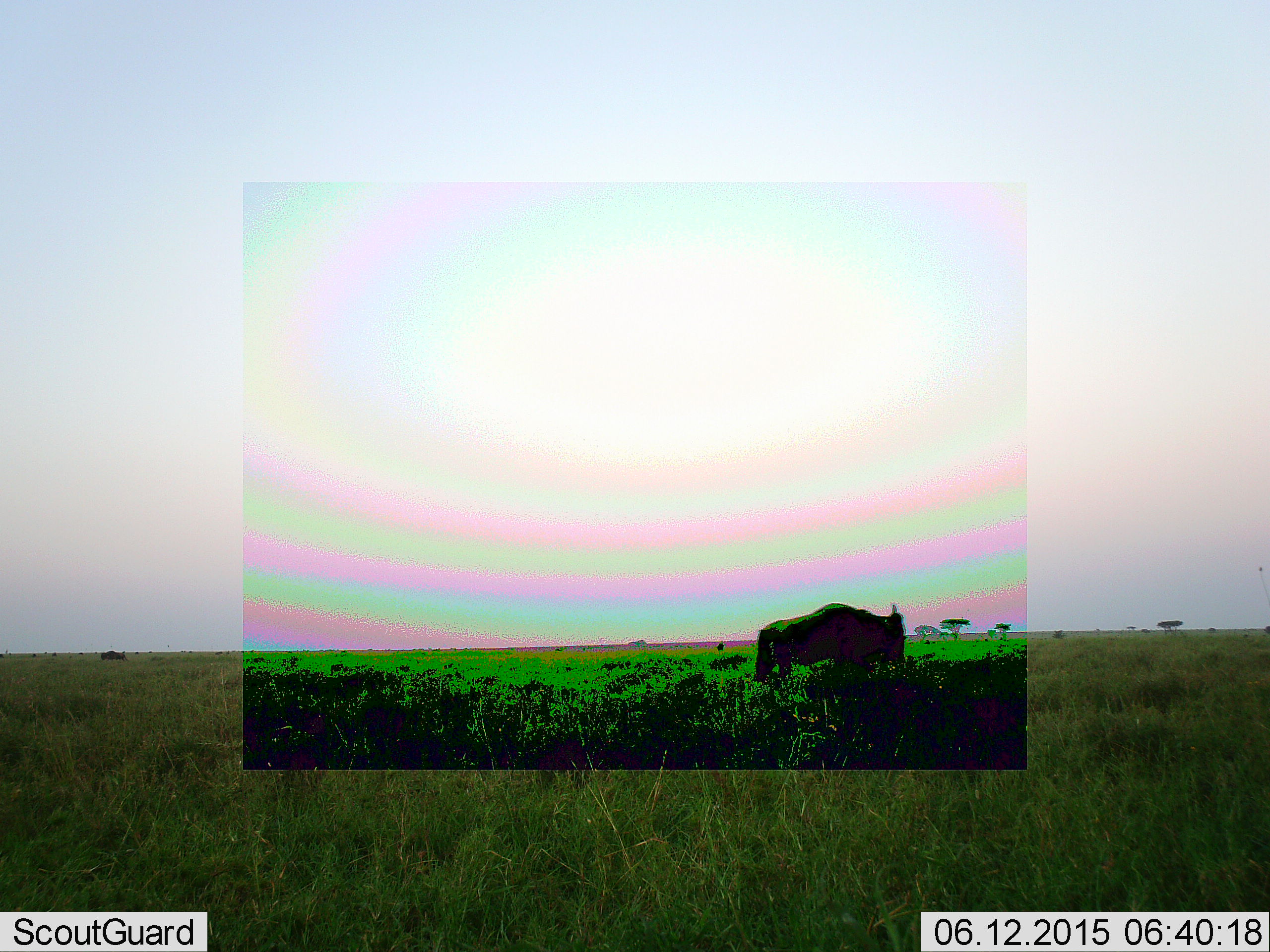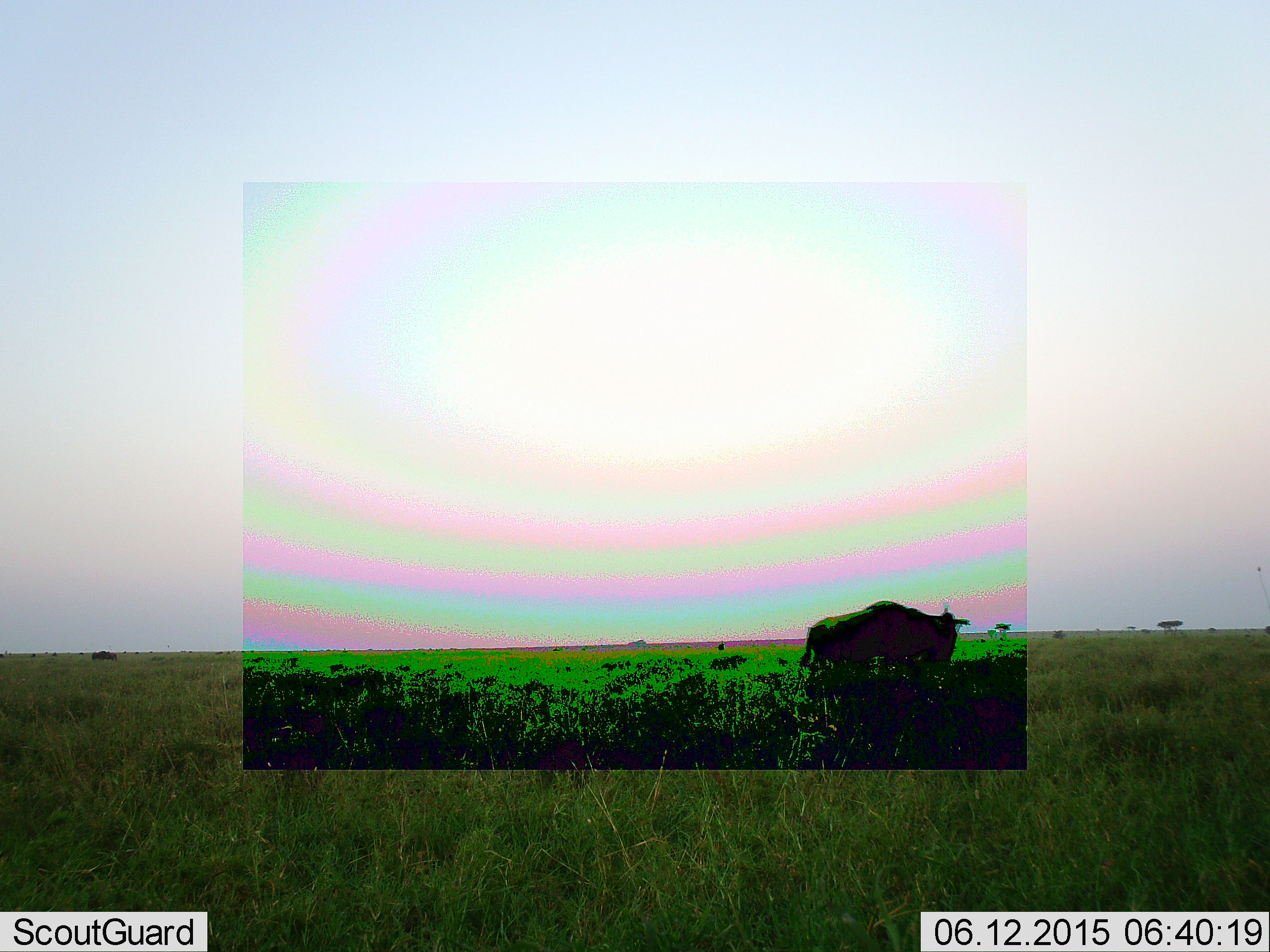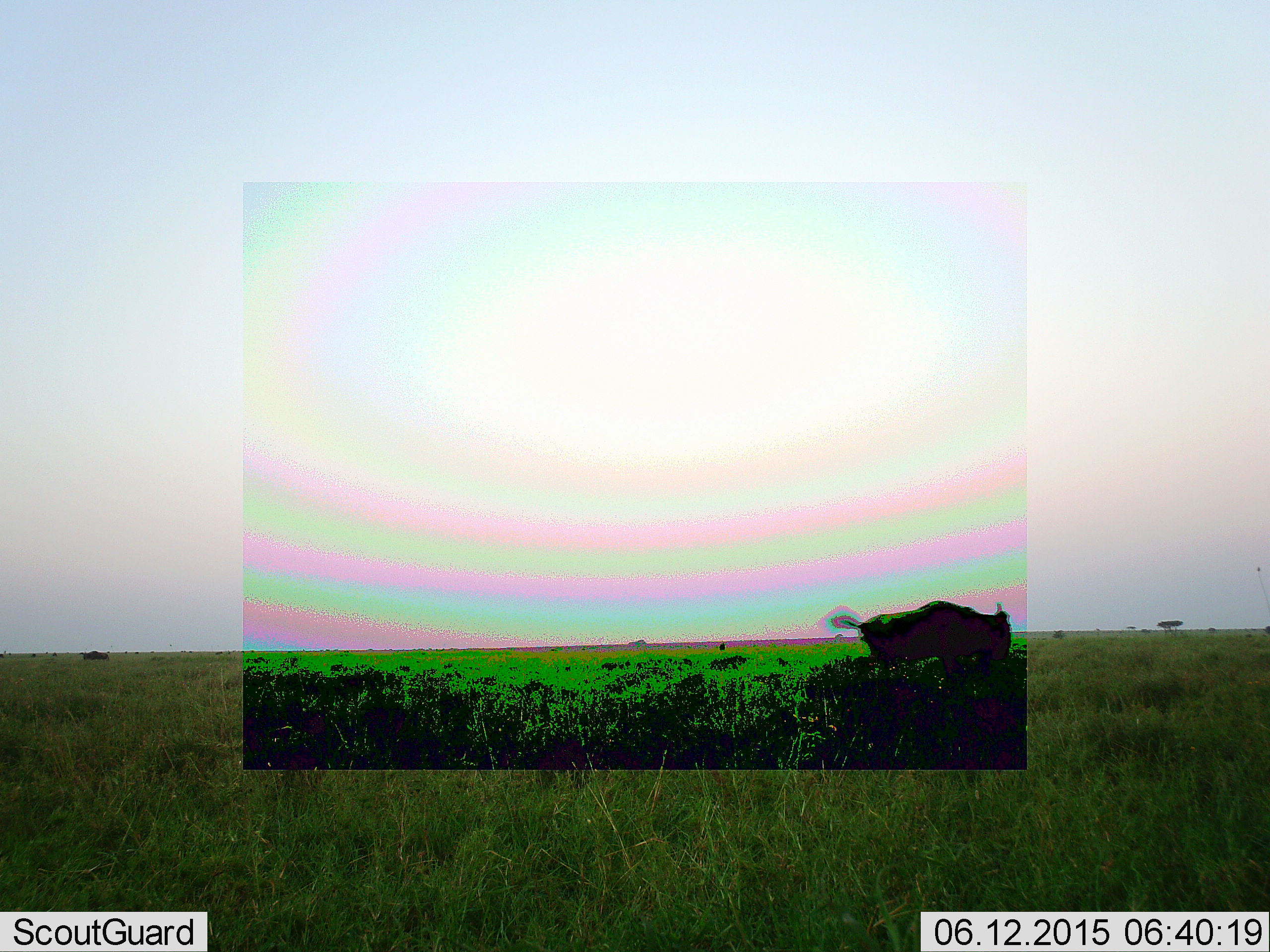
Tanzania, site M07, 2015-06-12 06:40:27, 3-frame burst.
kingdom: Animalia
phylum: Chordata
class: Mammalia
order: Artiodactyla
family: Bovidae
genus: Connochaetes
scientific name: Connochaetes taurinus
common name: blue wildebeest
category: wildebeest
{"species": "wildebeest (blue wildebeest) (Connochaetes taurinus)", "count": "2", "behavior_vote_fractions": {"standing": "30%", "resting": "0%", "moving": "80%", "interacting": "0%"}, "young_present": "0%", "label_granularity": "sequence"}